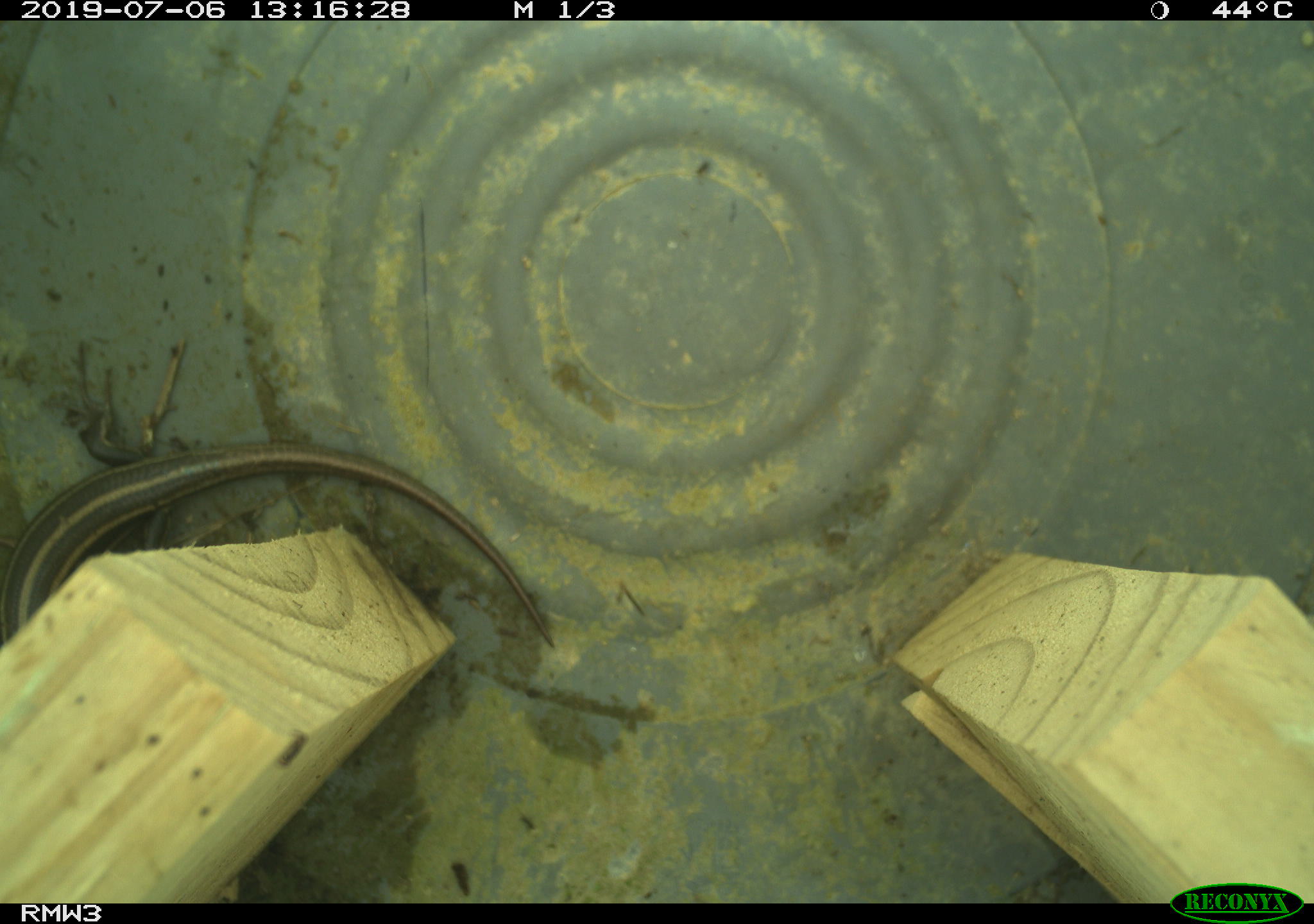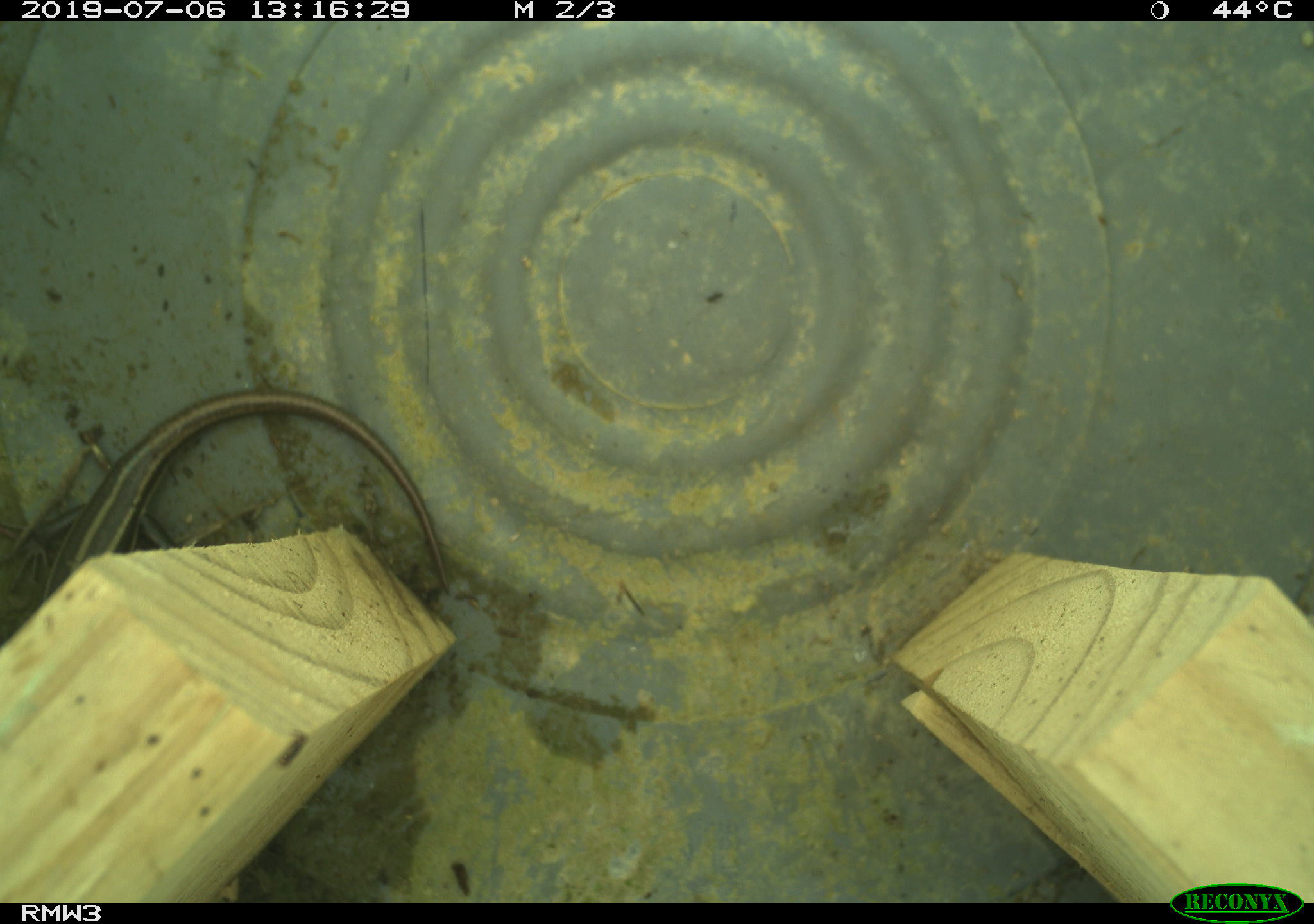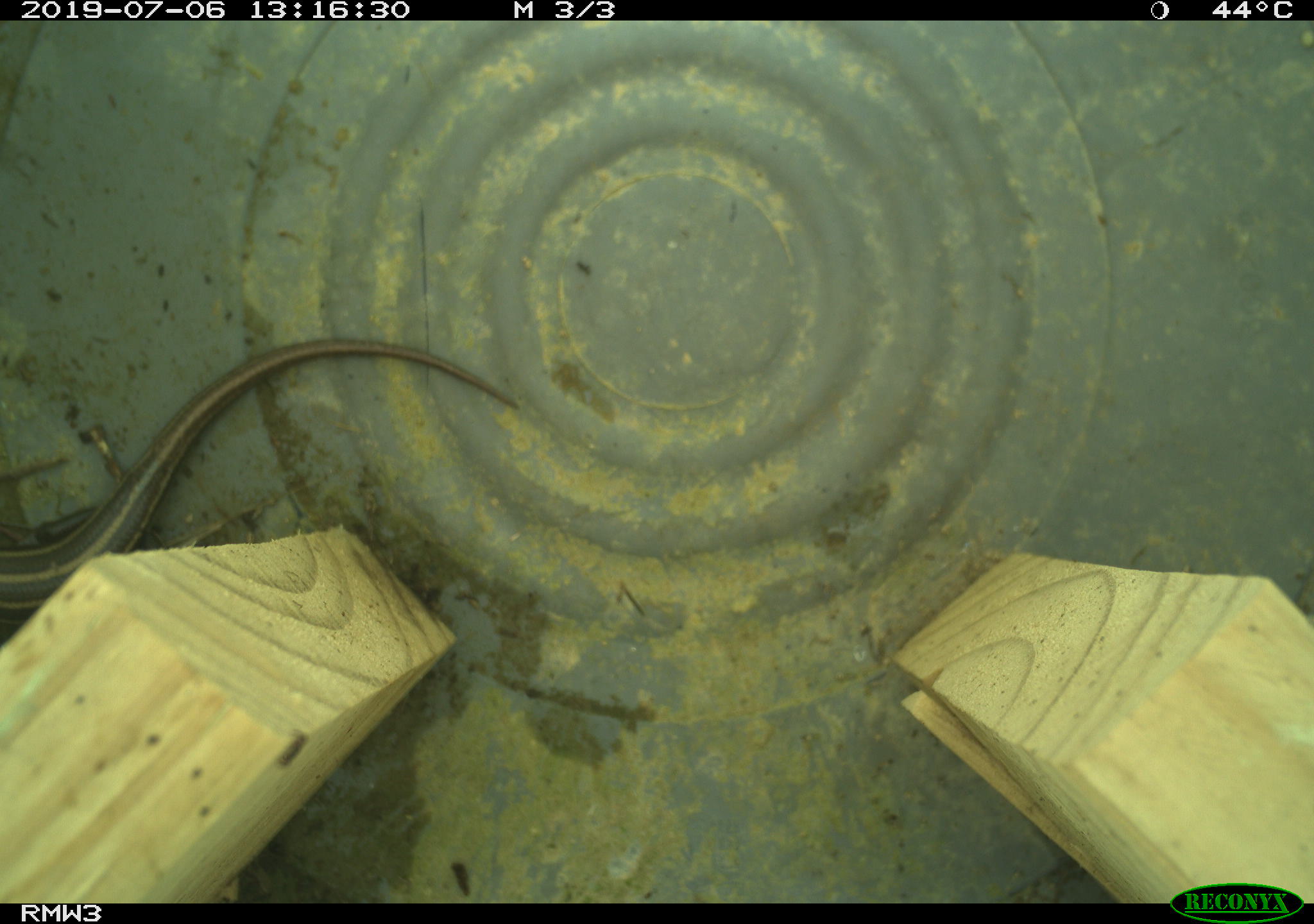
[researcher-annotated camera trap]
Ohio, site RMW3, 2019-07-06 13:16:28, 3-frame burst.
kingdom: Animalia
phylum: Chordata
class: Reptilia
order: Squamata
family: Scincidae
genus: Plestiodon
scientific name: Plestiodon fasciatus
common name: common five-lined skink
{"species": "common five-lined skink (Plestiodon fasciatus)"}